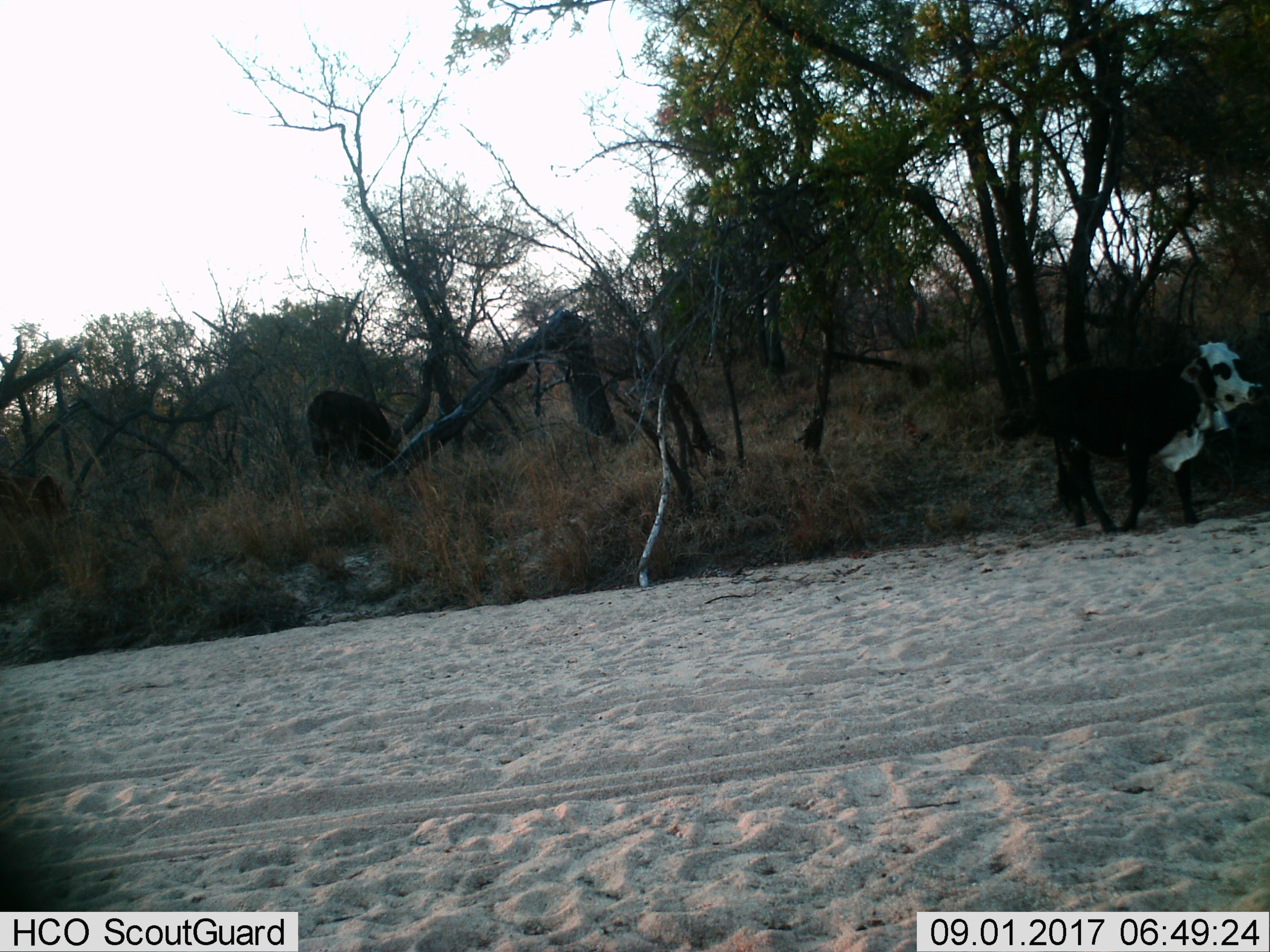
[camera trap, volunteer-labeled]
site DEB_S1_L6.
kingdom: Animalia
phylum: Chordata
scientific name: Vertebrata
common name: domestic animal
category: domesticanimal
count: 3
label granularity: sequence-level